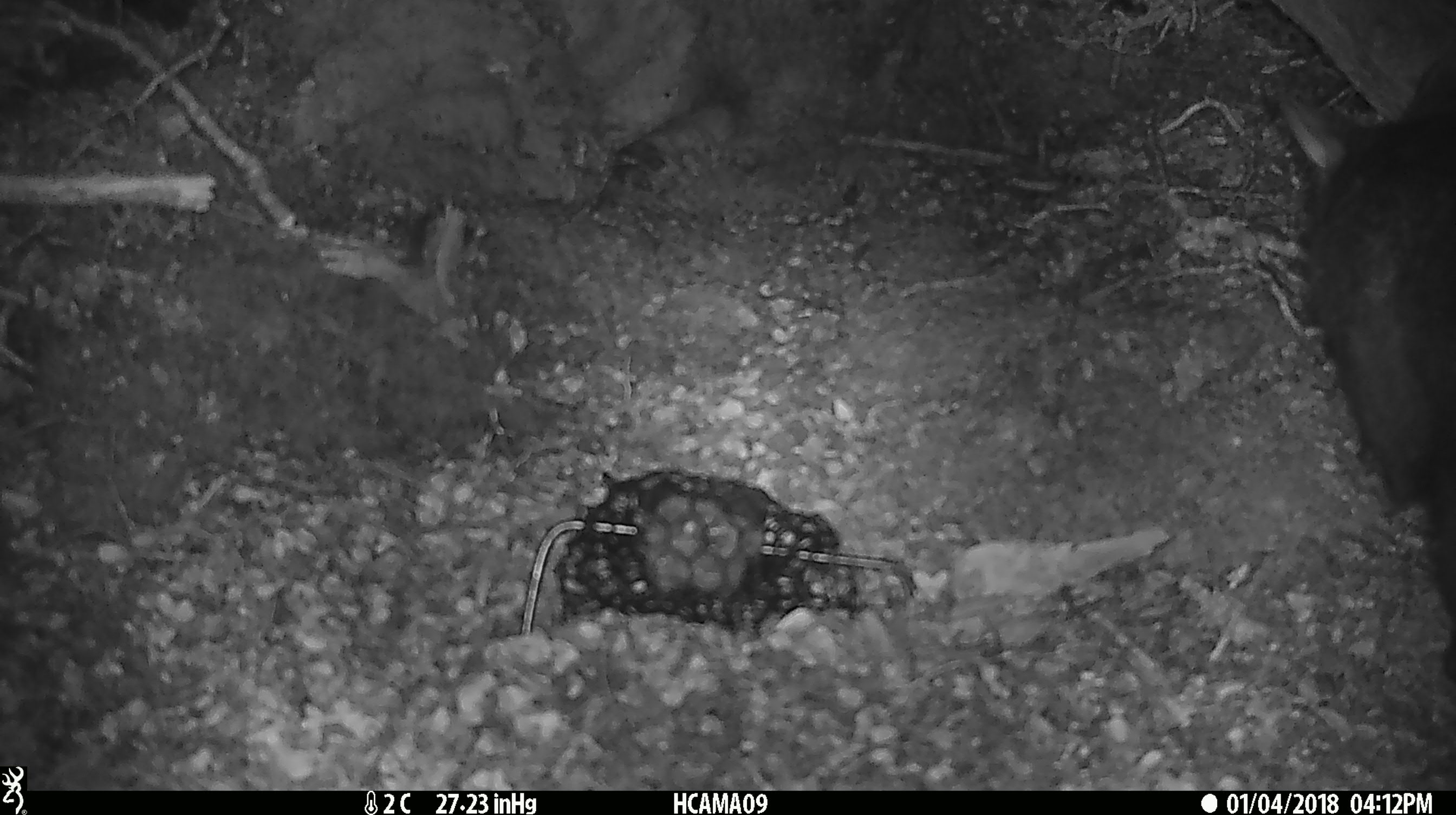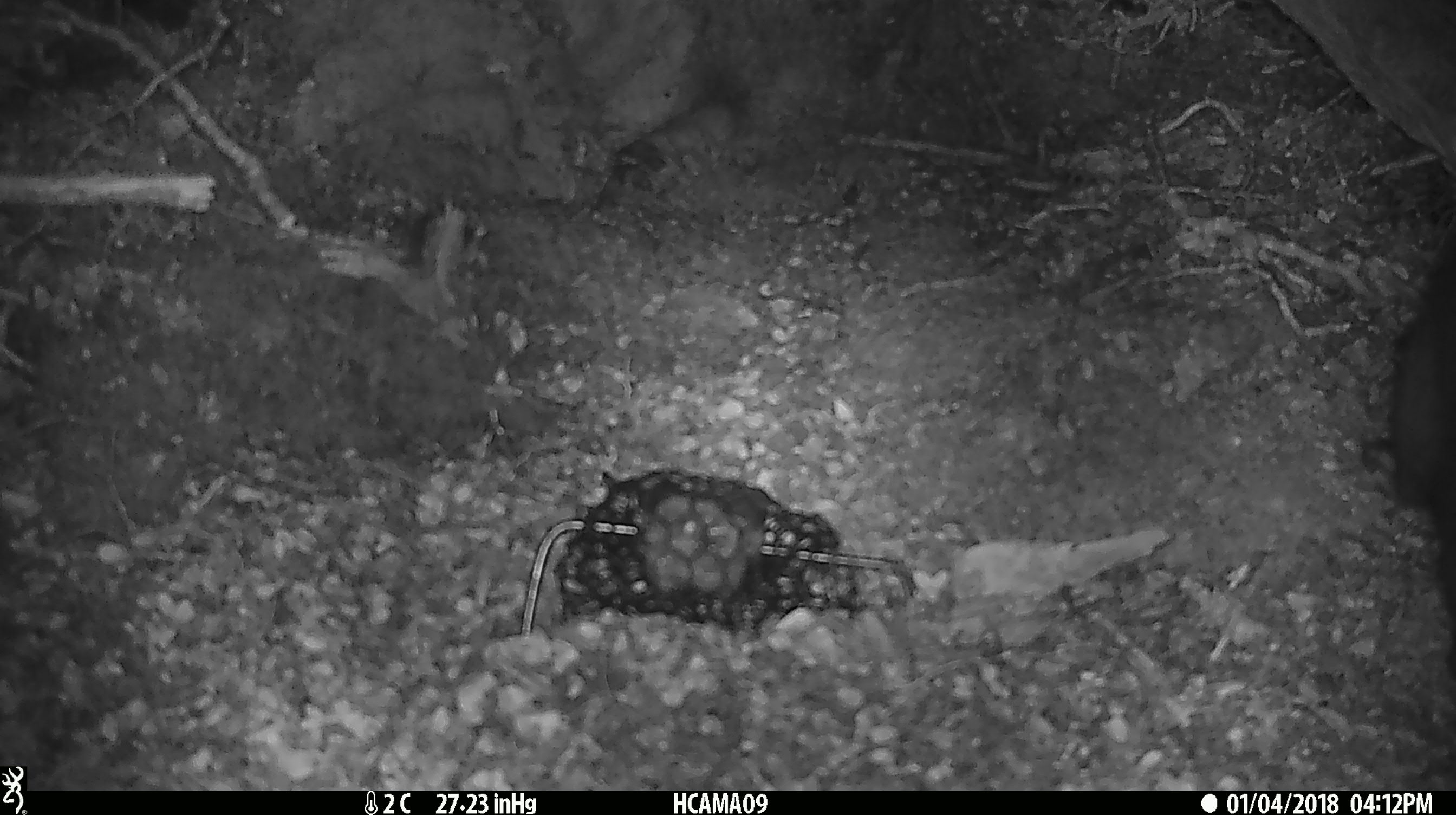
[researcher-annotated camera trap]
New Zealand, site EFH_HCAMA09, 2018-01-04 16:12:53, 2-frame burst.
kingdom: Animalia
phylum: Chordata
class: Mammalia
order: Diprotodontia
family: Phalangeridae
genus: Trichosurus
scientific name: Trichosurus vulpecula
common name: common brushtail possum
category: possum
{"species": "possum (common brushtail possum) (Trichosurus vulpecula)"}